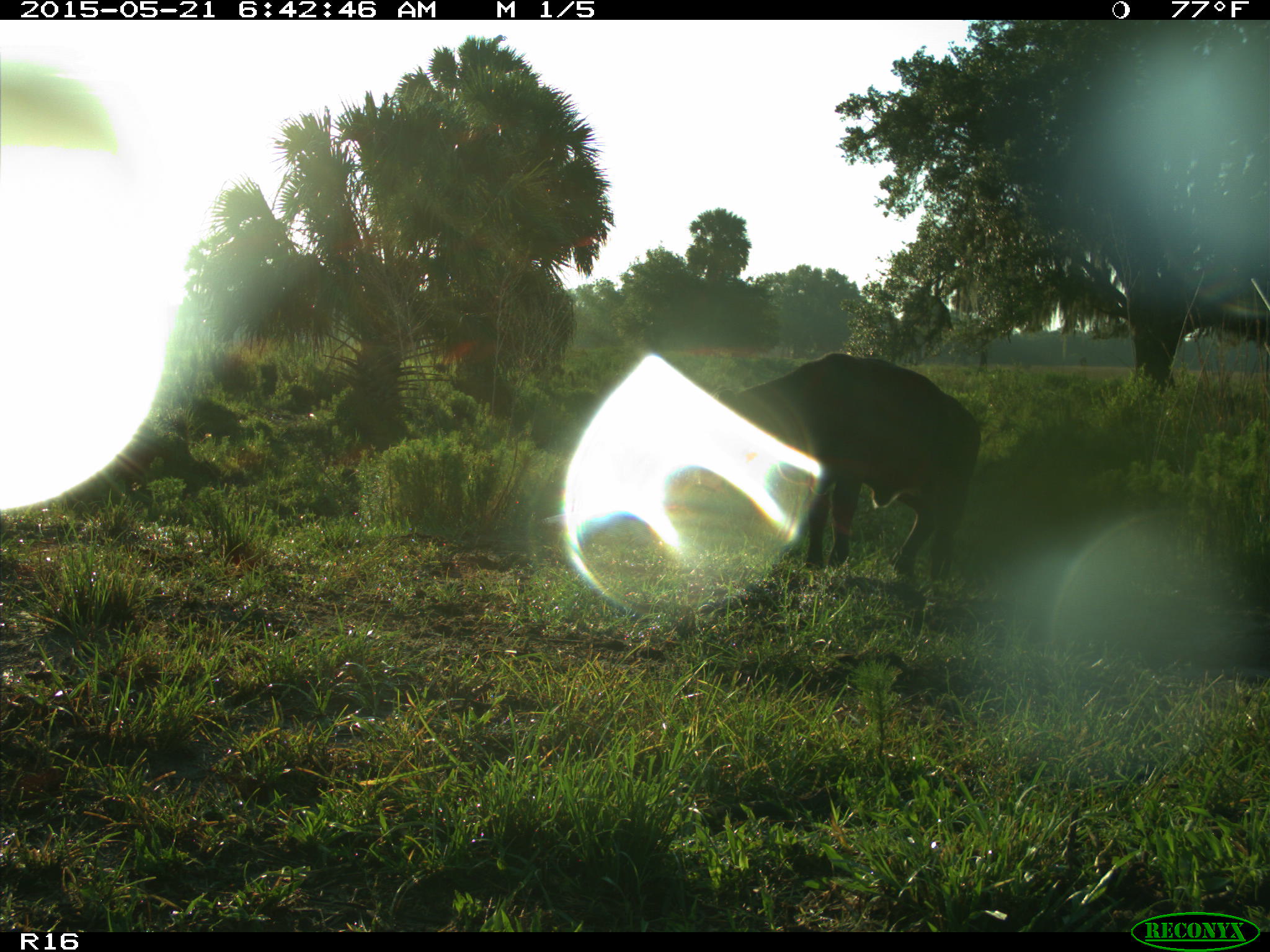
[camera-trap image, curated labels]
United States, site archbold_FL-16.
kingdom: Animalia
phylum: Chordata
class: Mammalia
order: Artiodactyla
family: Bovidae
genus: Bos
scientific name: Bos taurus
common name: domestic cow